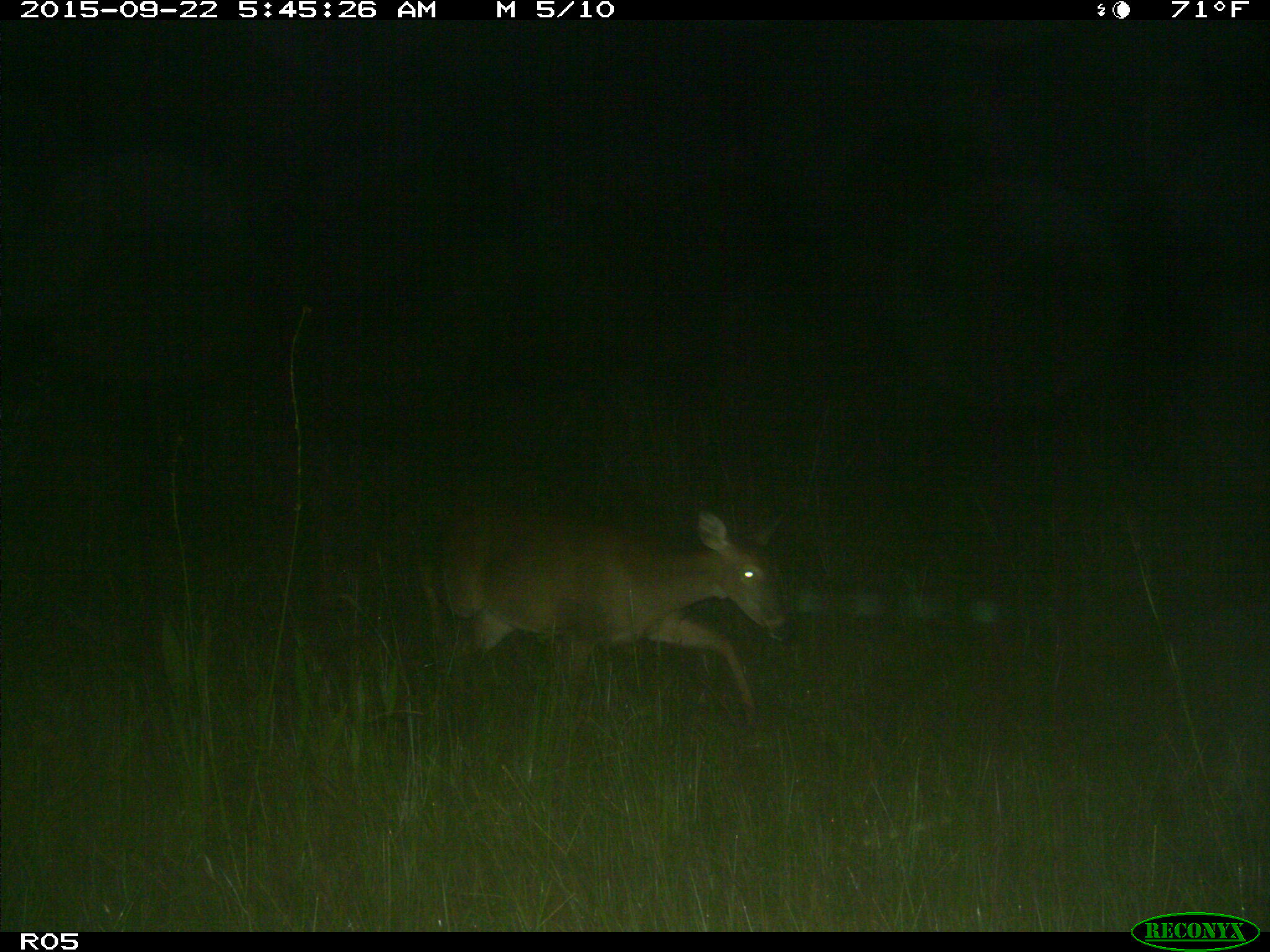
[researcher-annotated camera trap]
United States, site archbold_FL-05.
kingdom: Animalia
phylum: Chordata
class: Mammalia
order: Artiodactyla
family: Cervidae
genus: Odocoileus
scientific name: Odocoileus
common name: deer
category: unidentified deer